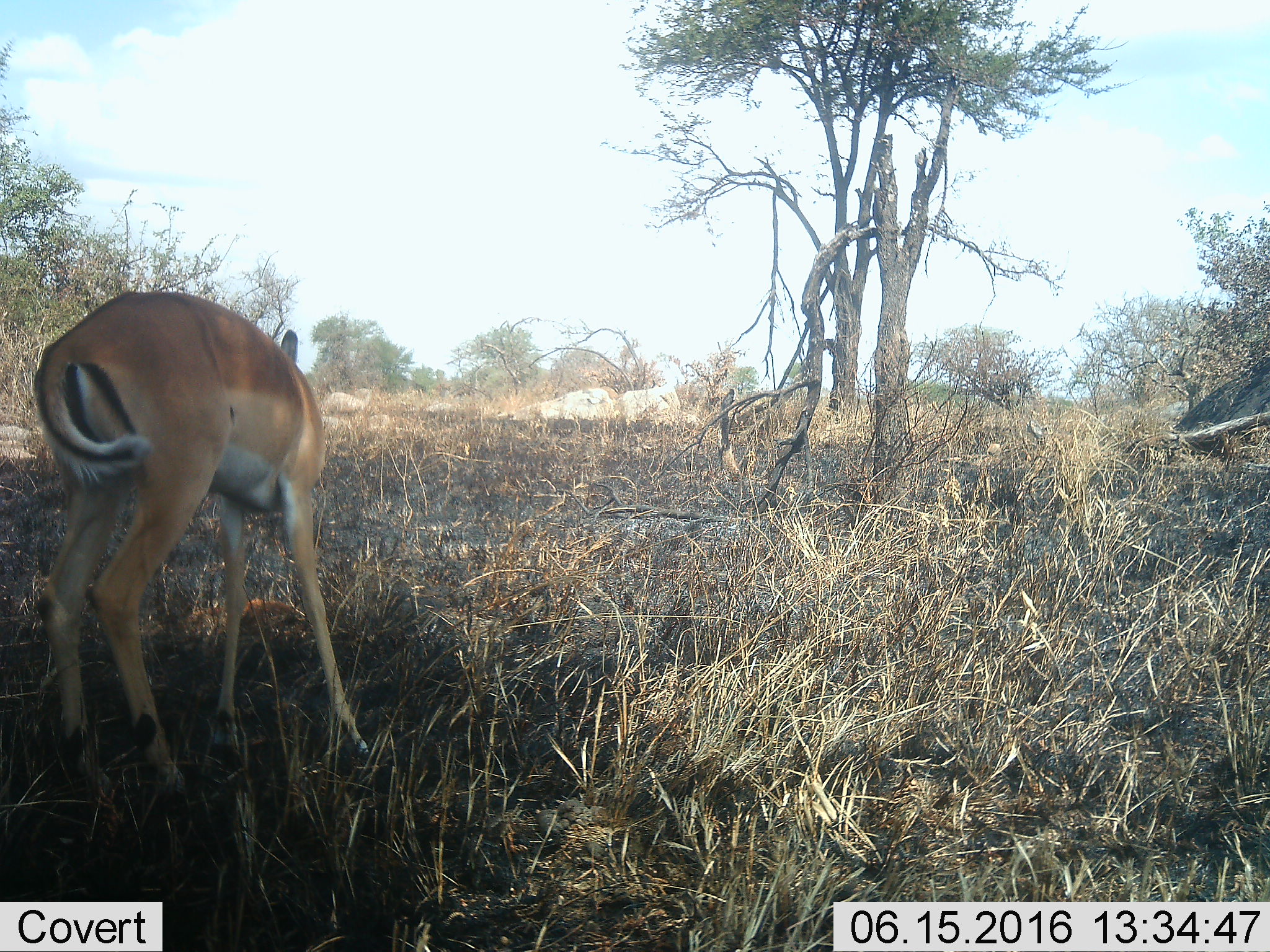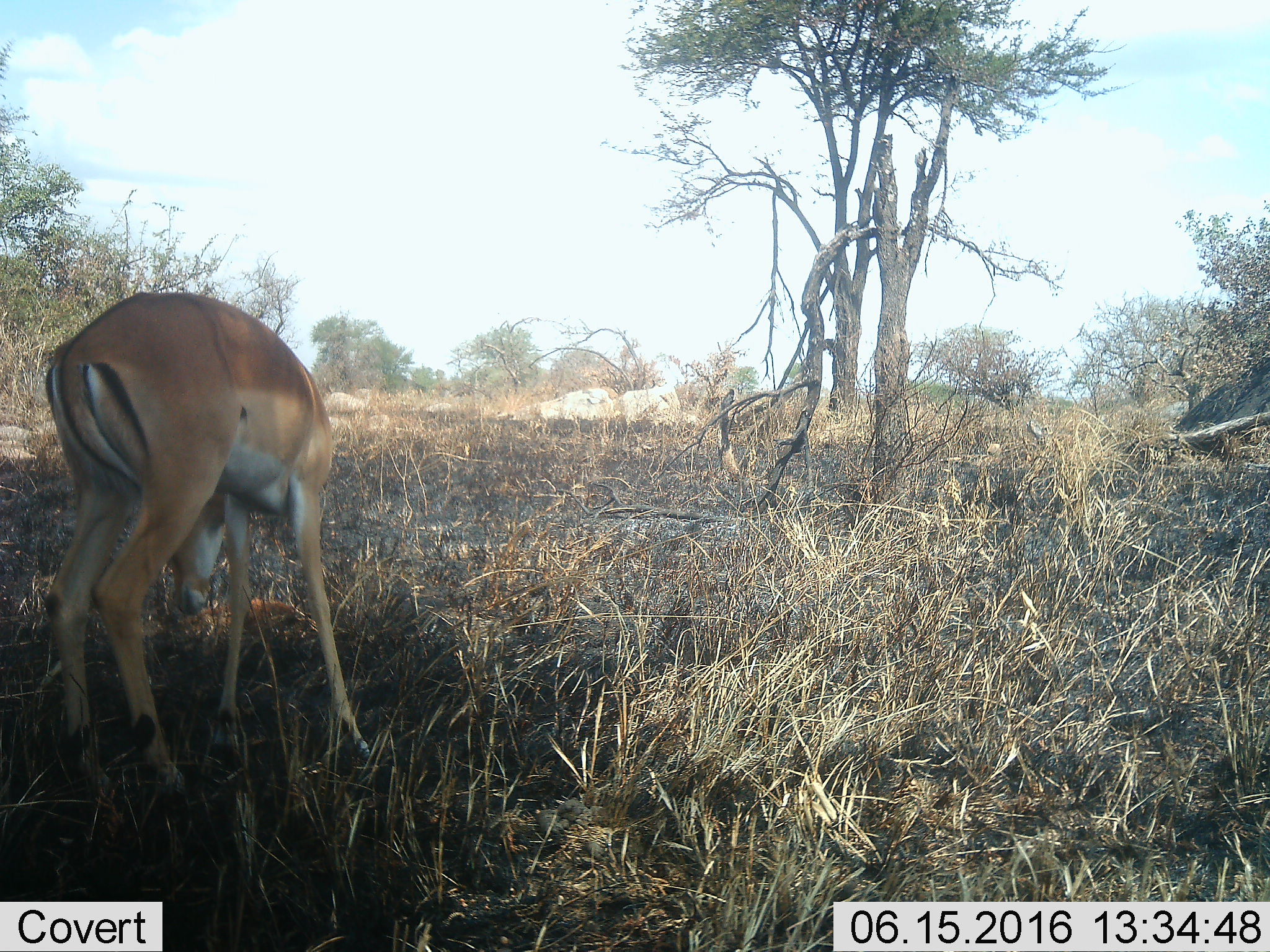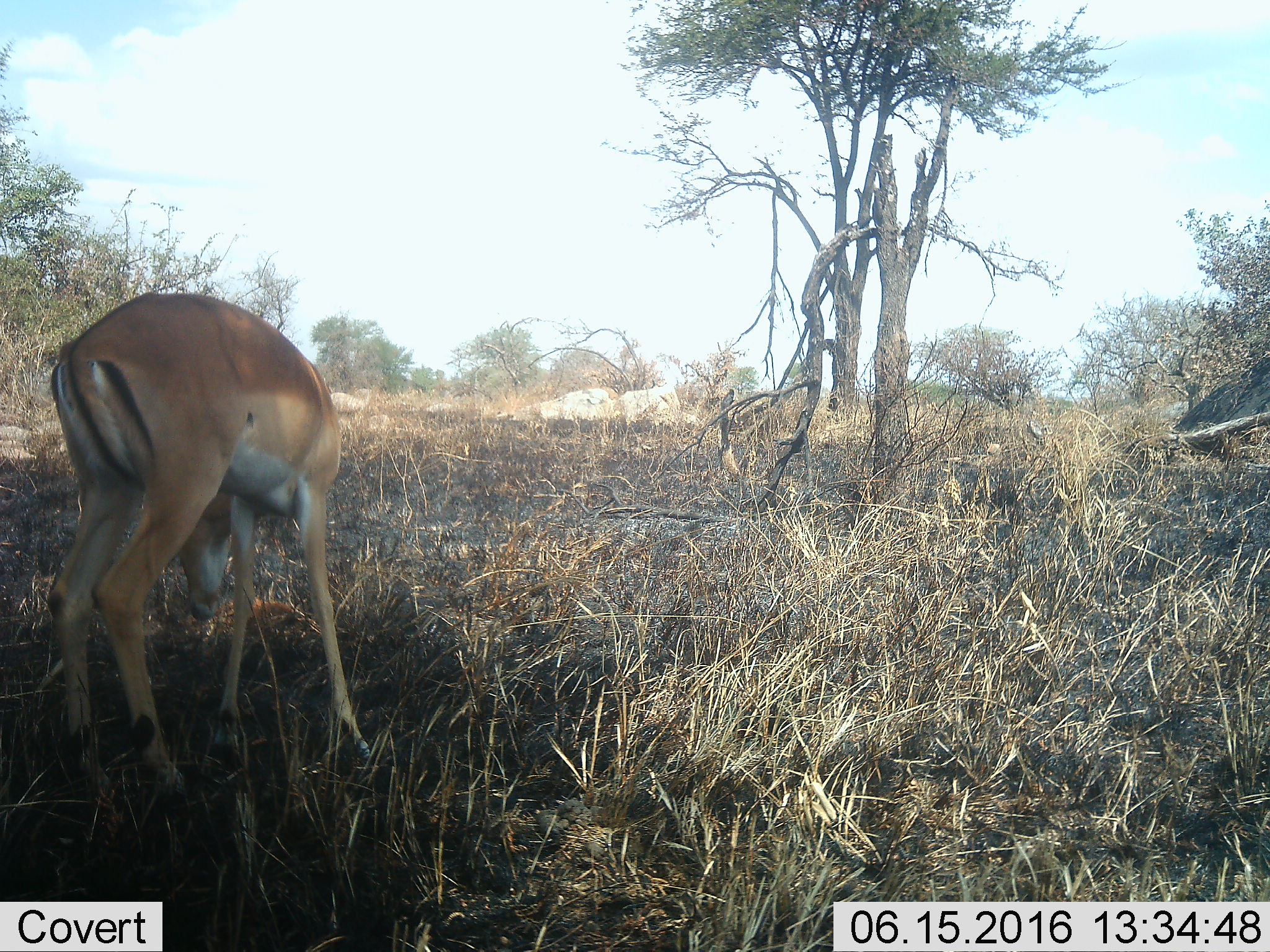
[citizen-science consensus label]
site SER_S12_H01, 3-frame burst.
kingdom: Animalia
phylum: Chordata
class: Mammalia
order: Artiodactyla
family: Bovidae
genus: Aepyceros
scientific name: Aepyceros melampus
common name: impala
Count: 1.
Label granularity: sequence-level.